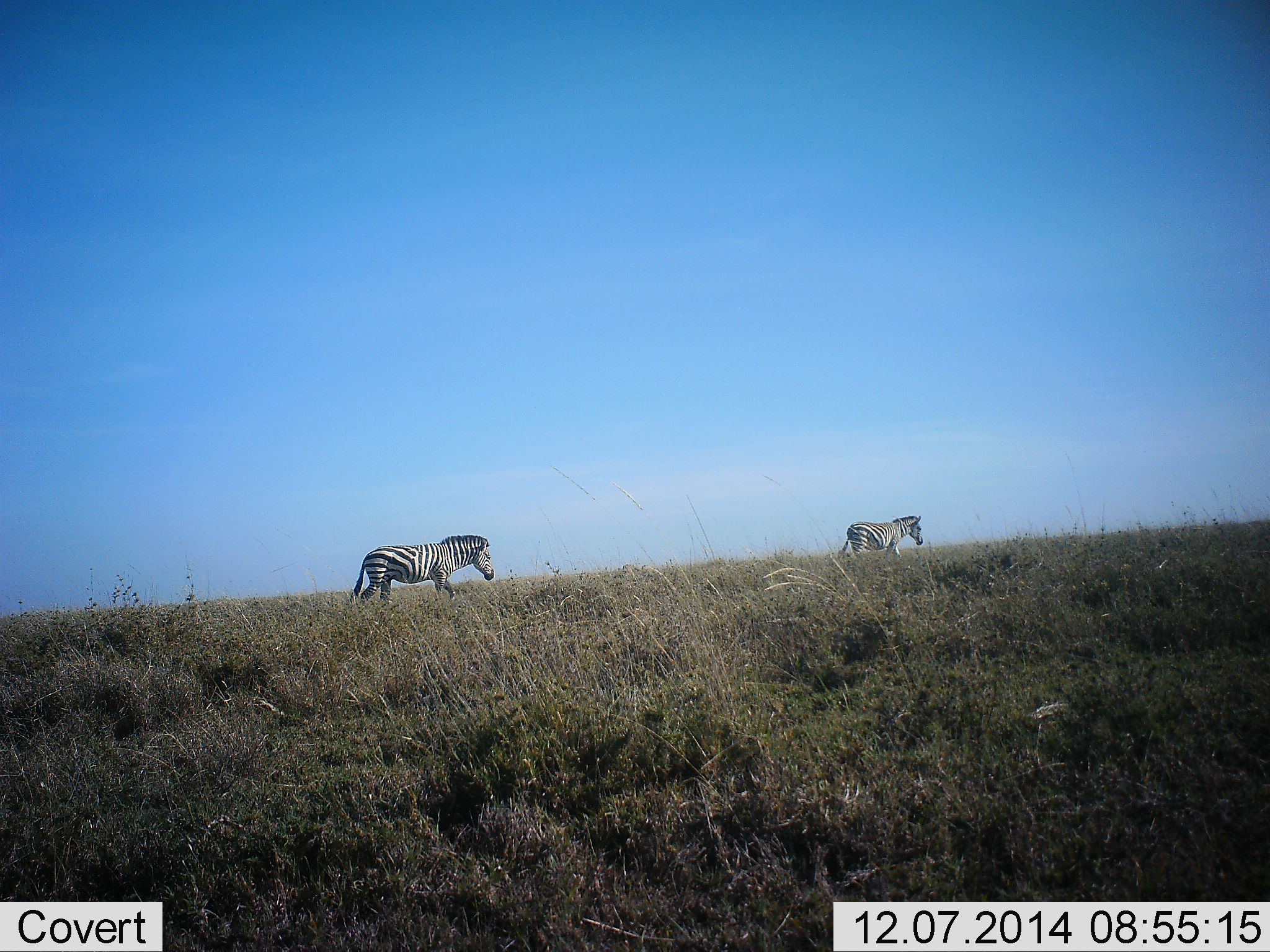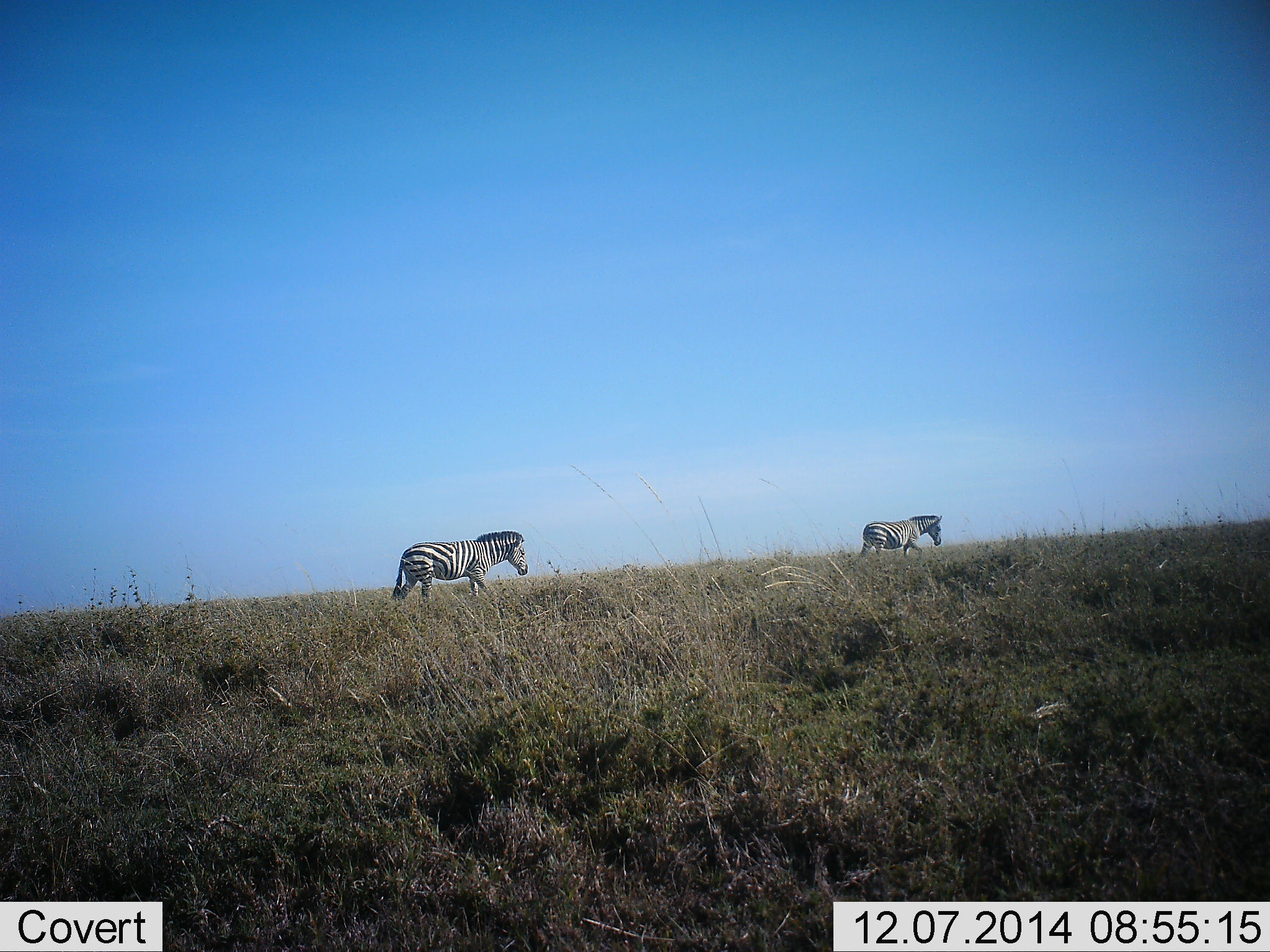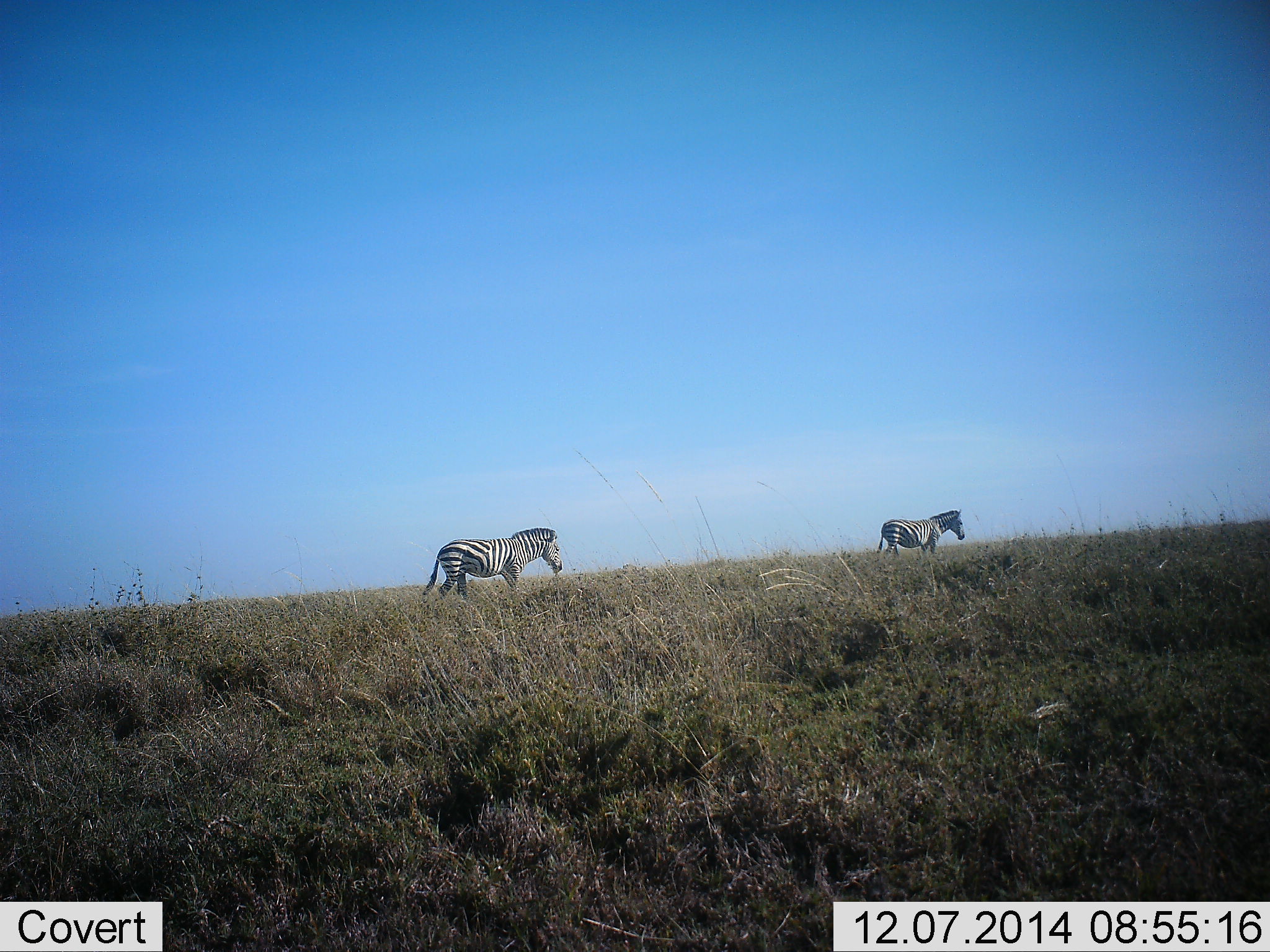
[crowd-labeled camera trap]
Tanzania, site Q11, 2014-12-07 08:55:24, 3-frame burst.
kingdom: Animalia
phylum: Chordata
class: Mammalia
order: Perissodactyla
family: Equidae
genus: Equus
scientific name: Equus quagga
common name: plains zebra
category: zebra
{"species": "zebra (plains zebra) (Equus quagga)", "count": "2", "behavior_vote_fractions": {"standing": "20%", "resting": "0%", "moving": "90%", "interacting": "0%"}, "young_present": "0%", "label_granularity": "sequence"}